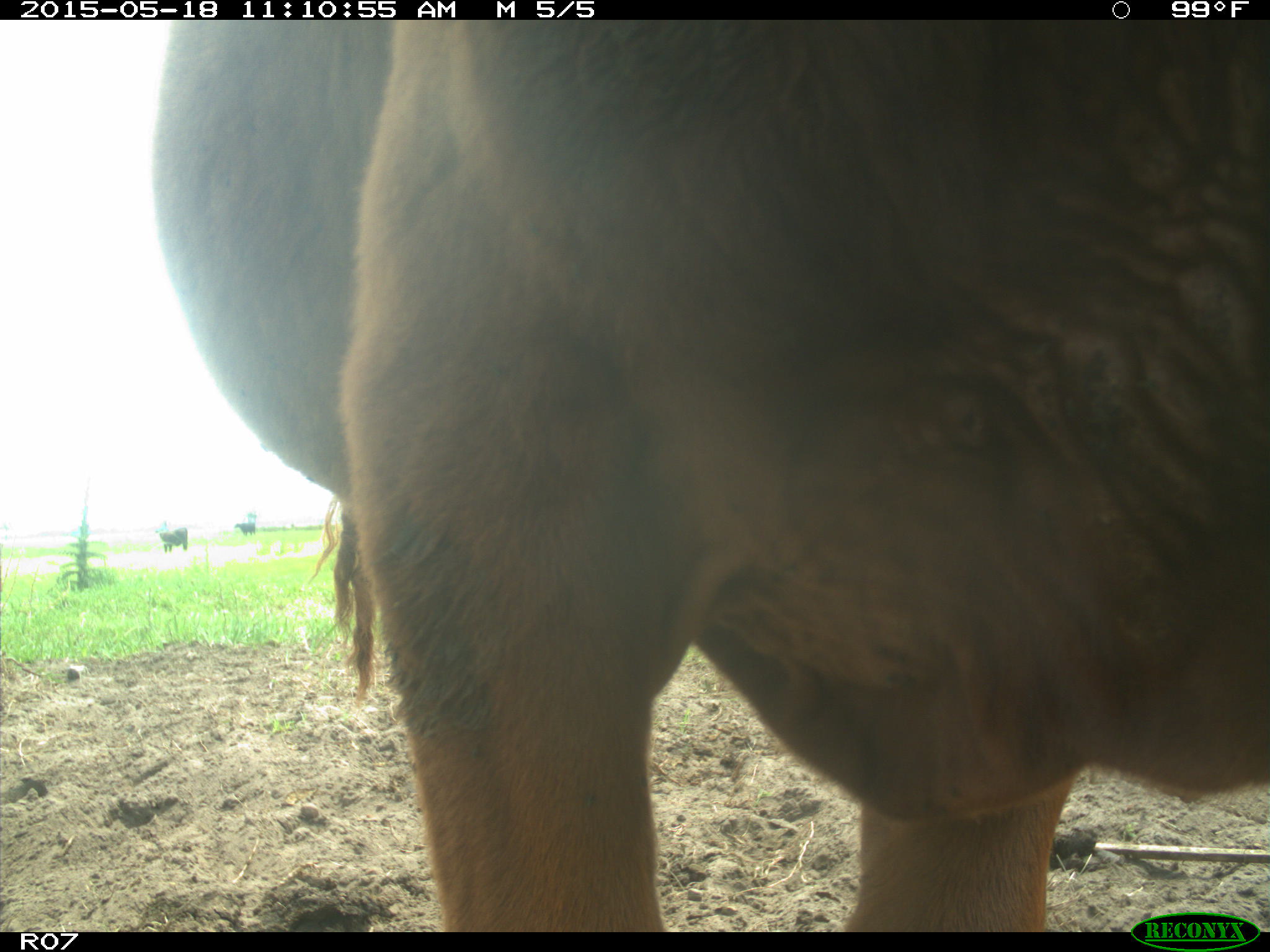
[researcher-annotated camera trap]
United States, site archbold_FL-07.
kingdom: Animalia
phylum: Chordata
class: Mammalia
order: Artiodactyla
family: Bovidae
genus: Bos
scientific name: Bos taurus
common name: domestic cow